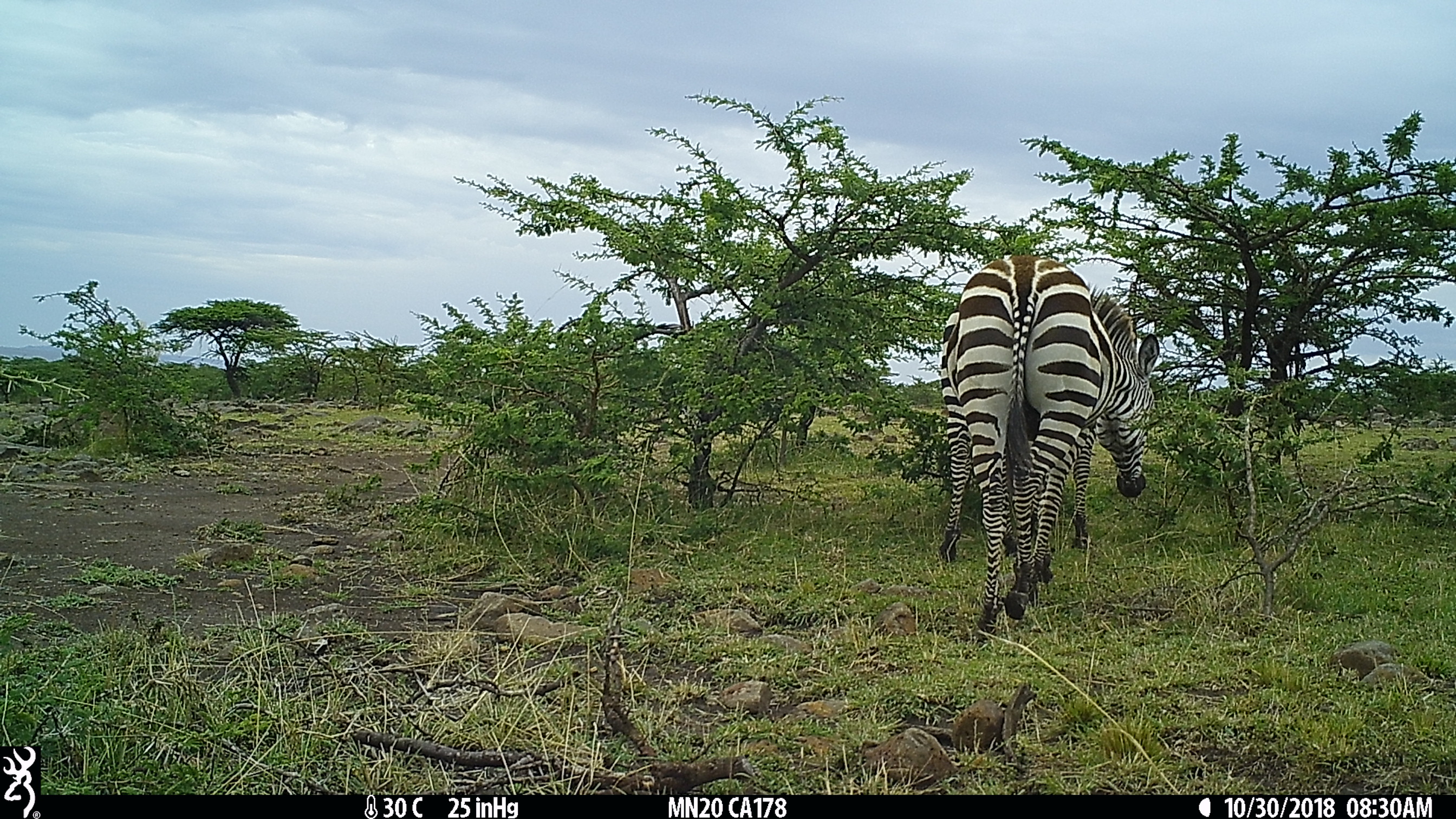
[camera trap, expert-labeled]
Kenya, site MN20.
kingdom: Animalia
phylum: Chordata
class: Mammalia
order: Perissodactyla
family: Equidae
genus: Equus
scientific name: Equus quagga burchellii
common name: burchell's zebra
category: zebra